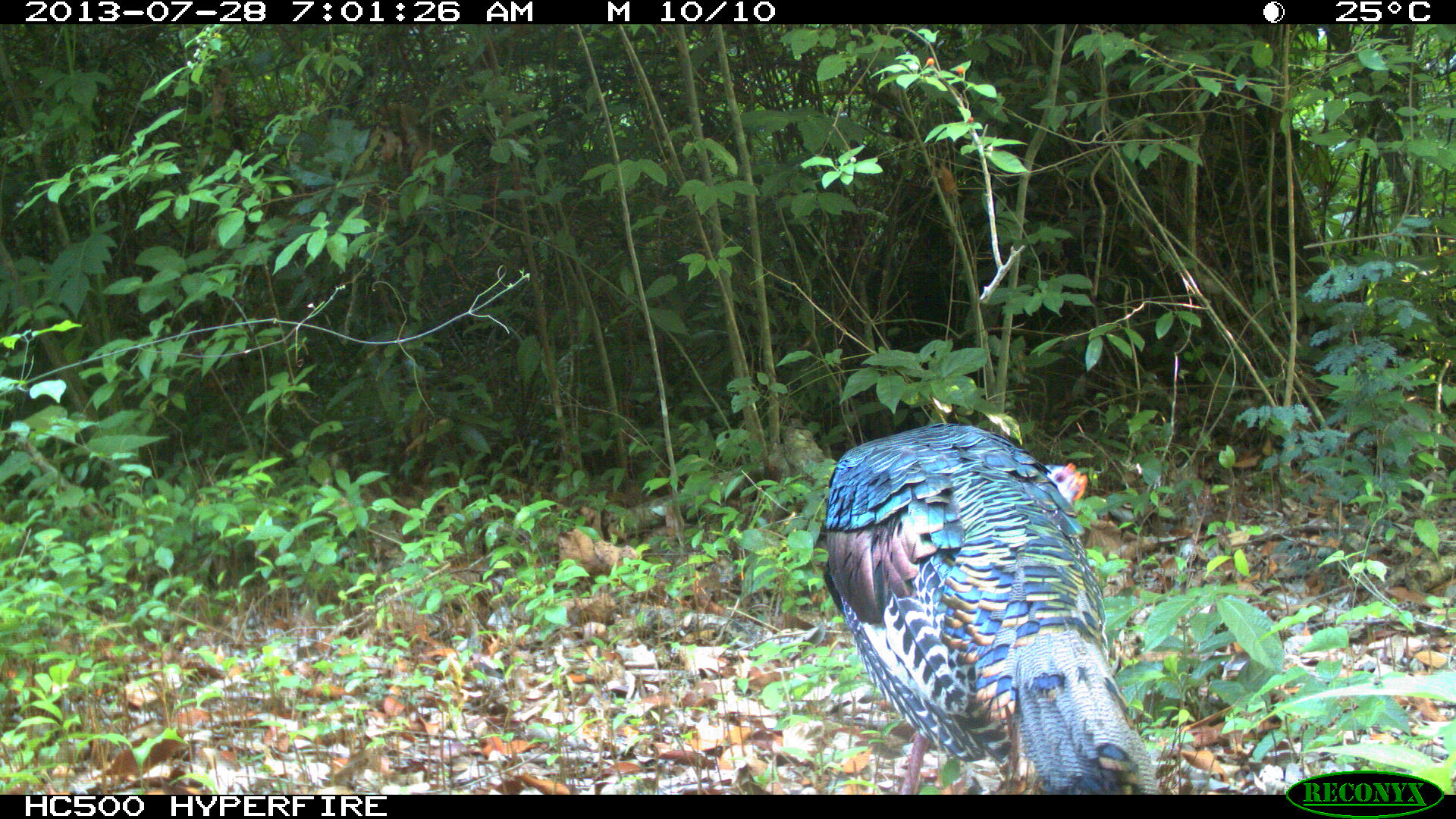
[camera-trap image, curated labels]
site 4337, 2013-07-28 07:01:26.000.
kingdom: Animalia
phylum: Chordata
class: Aves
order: Galliformes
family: Phasianidae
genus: Meleagris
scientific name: Meleagris ocellata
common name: ocellated turkey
Meleagris ocellata (ocellated turkey), count 1, sex male.